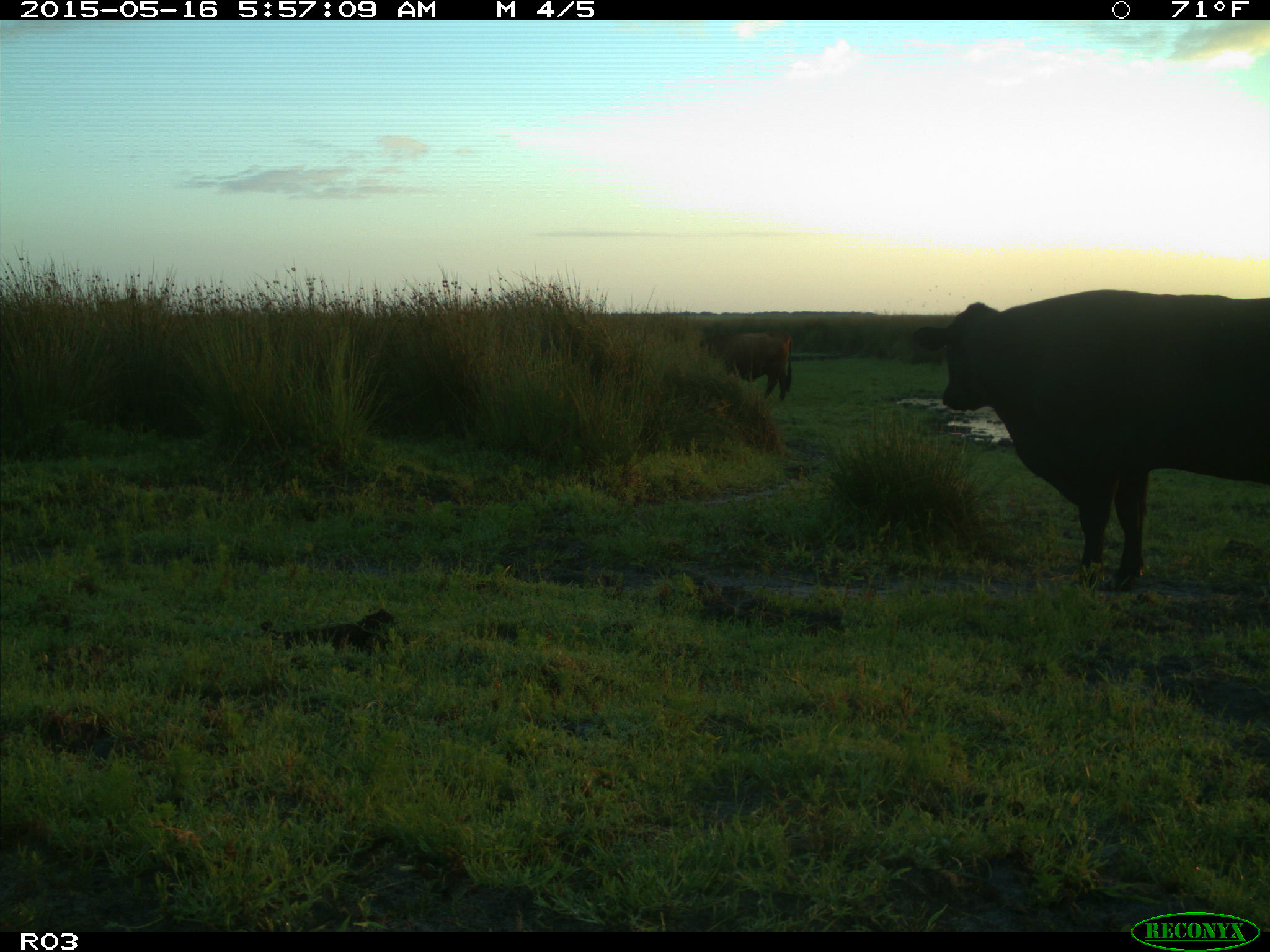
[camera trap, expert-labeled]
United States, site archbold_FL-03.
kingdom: Animalia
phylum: Chordata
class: Mammalia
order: Artiodactyla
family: Bovidae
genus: Bos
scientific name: Bos taurus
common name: domestic cow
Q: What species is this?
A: Bos taurus (domestic cow).